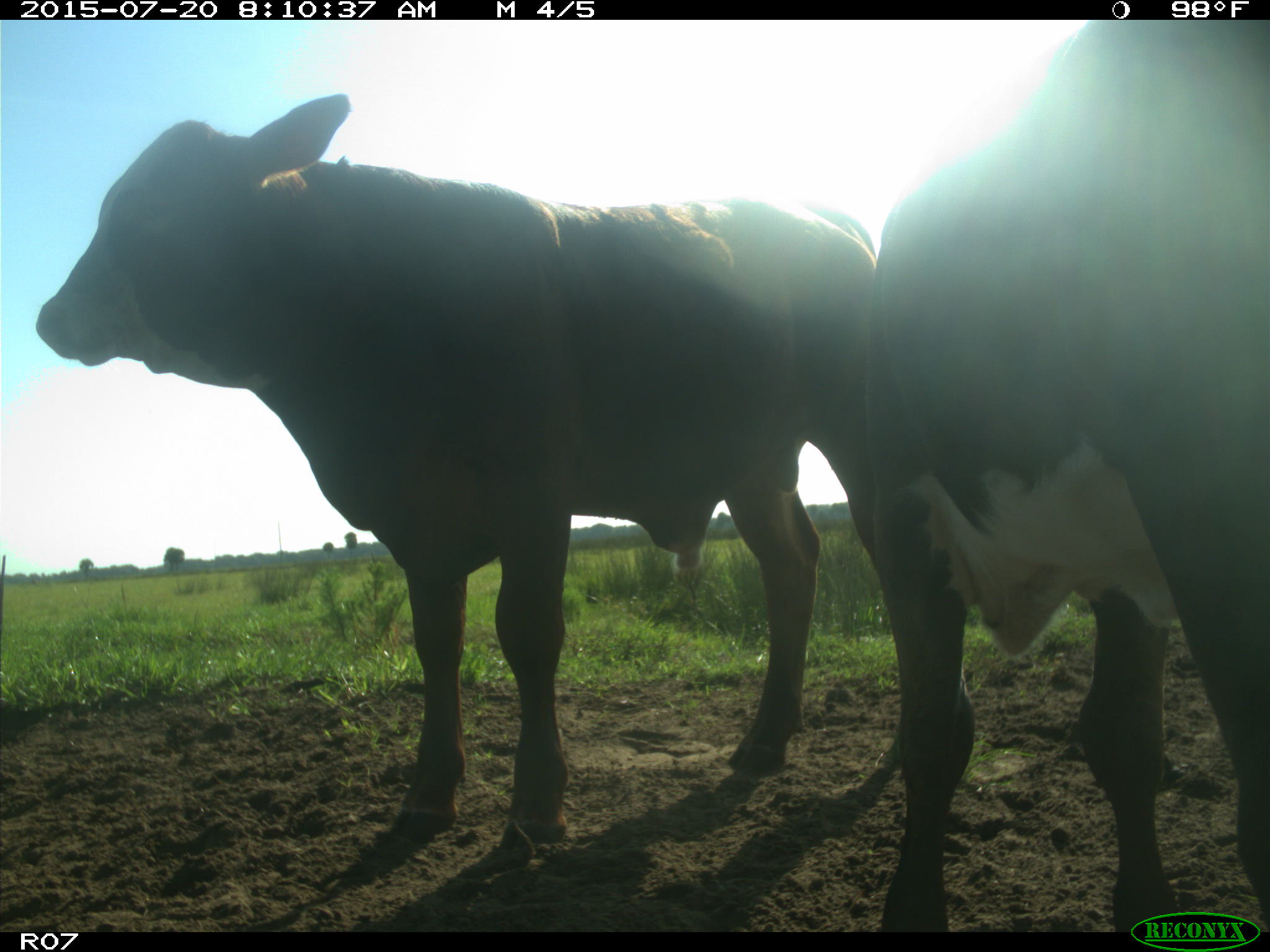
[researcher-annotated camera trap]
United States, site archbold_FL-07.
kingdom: Animalia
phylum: Chordata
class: Mammalia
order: Artiodactyla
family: Bovidae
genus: Bos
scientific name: Bos taurus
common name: domestic cow